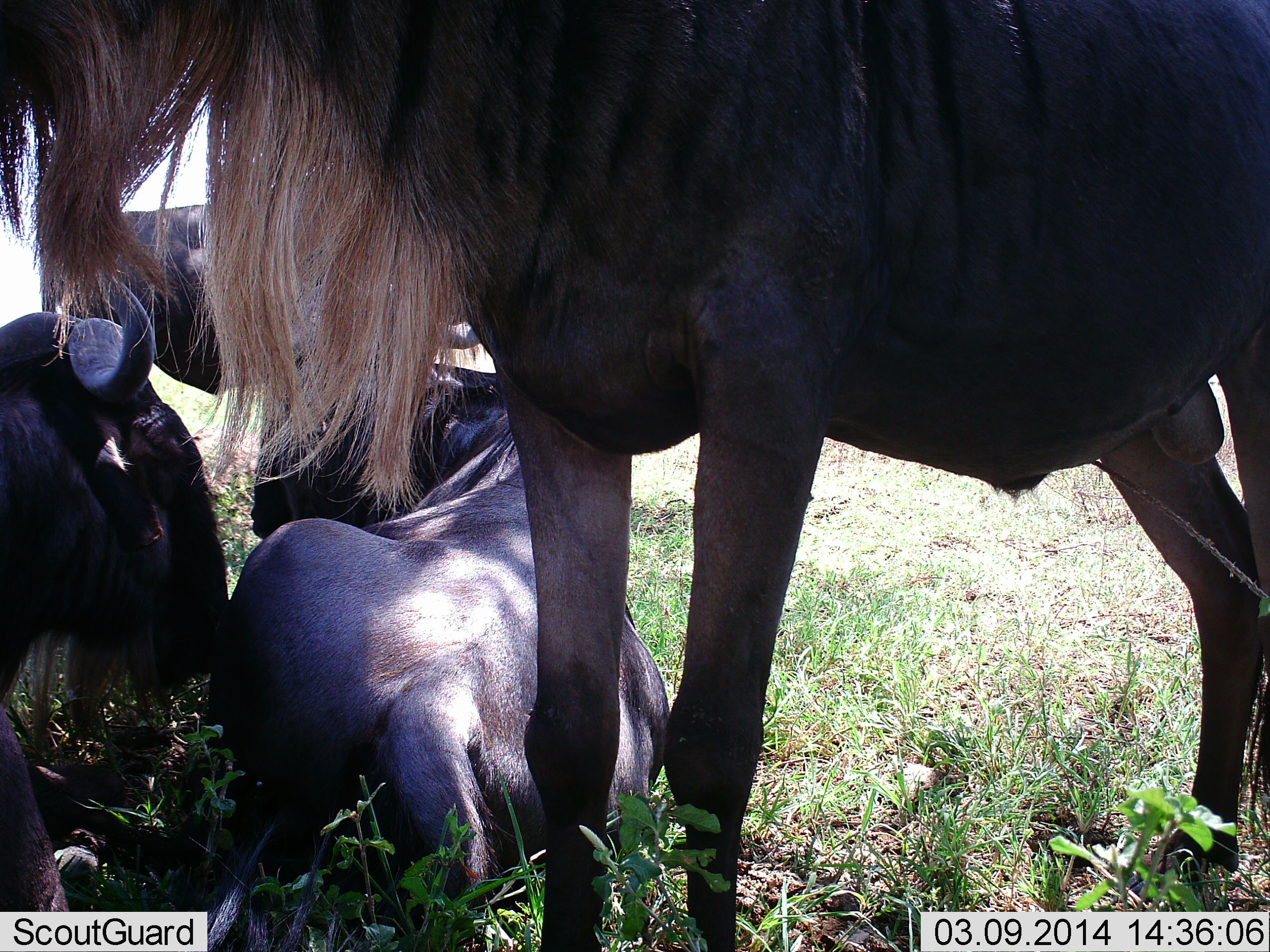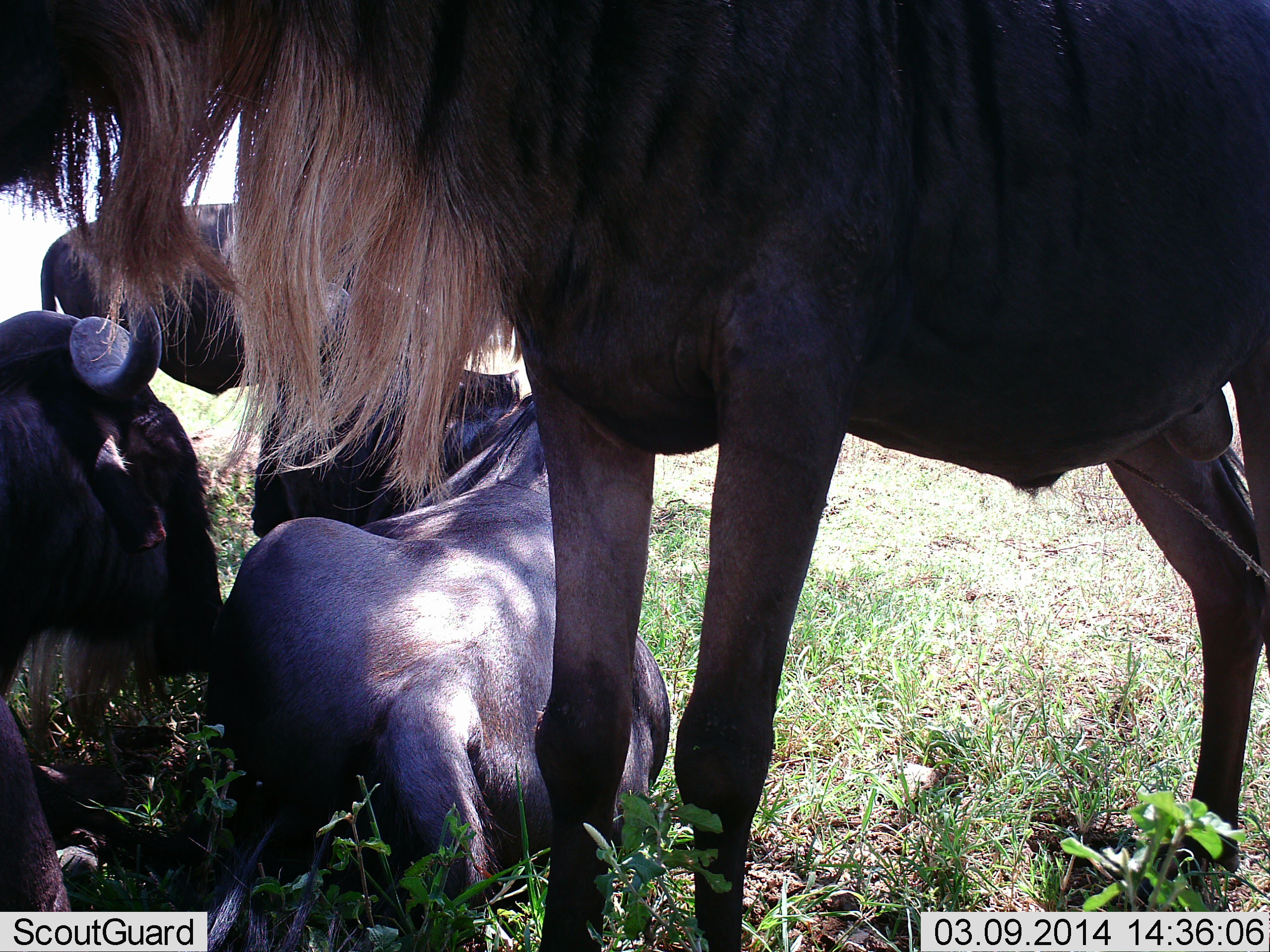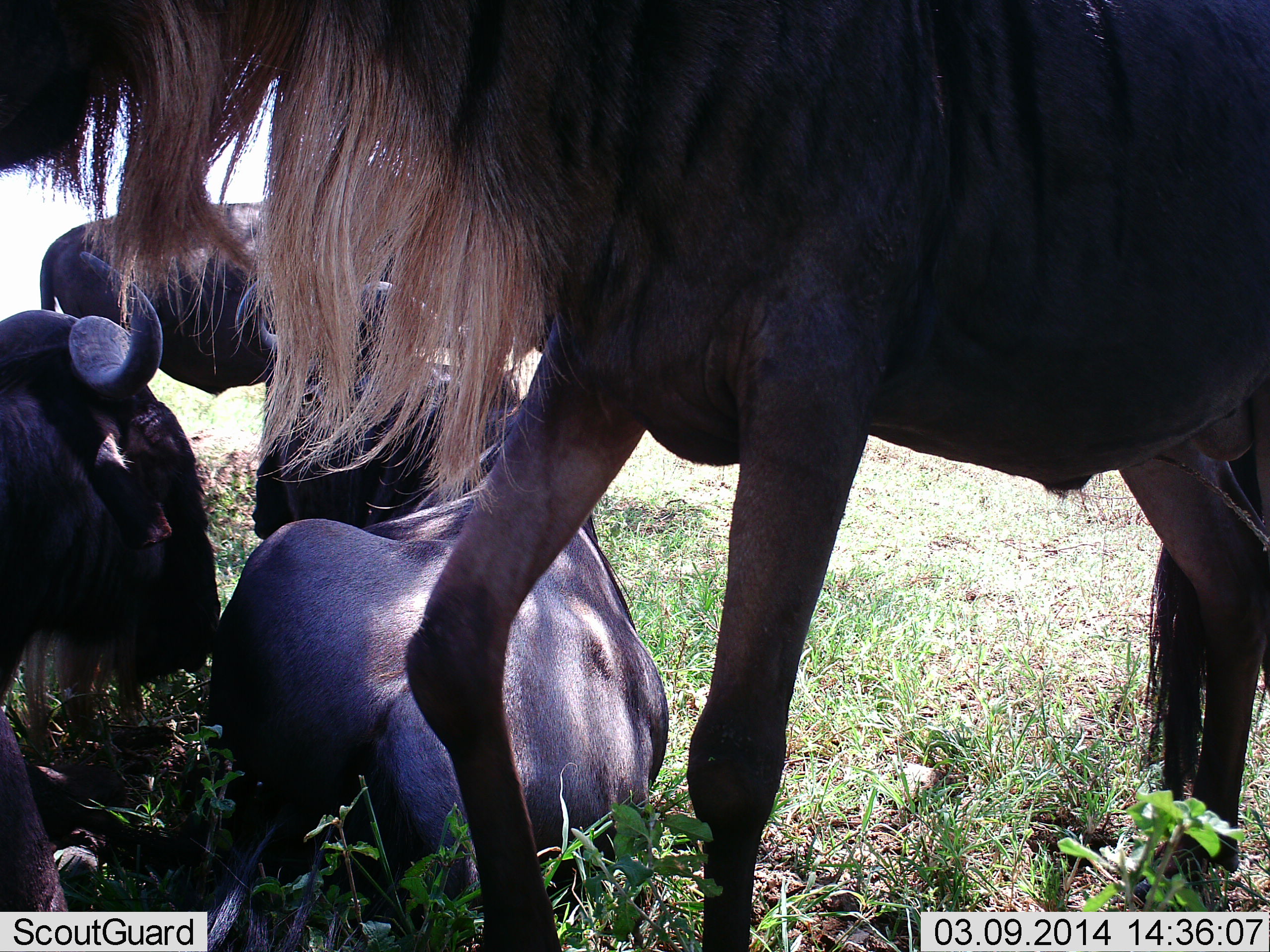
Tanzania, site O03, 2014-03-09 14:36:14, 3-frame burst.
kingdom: Animalia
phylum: Chordata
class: Mammalia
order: Artiodactyla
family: Bovidae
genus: Connochaetes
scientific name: Connochaetes taurinus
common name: blue wildebeest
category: wildebeest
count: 4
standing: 90%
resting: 100%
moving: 0%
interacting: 10%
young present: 0%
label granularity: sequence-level